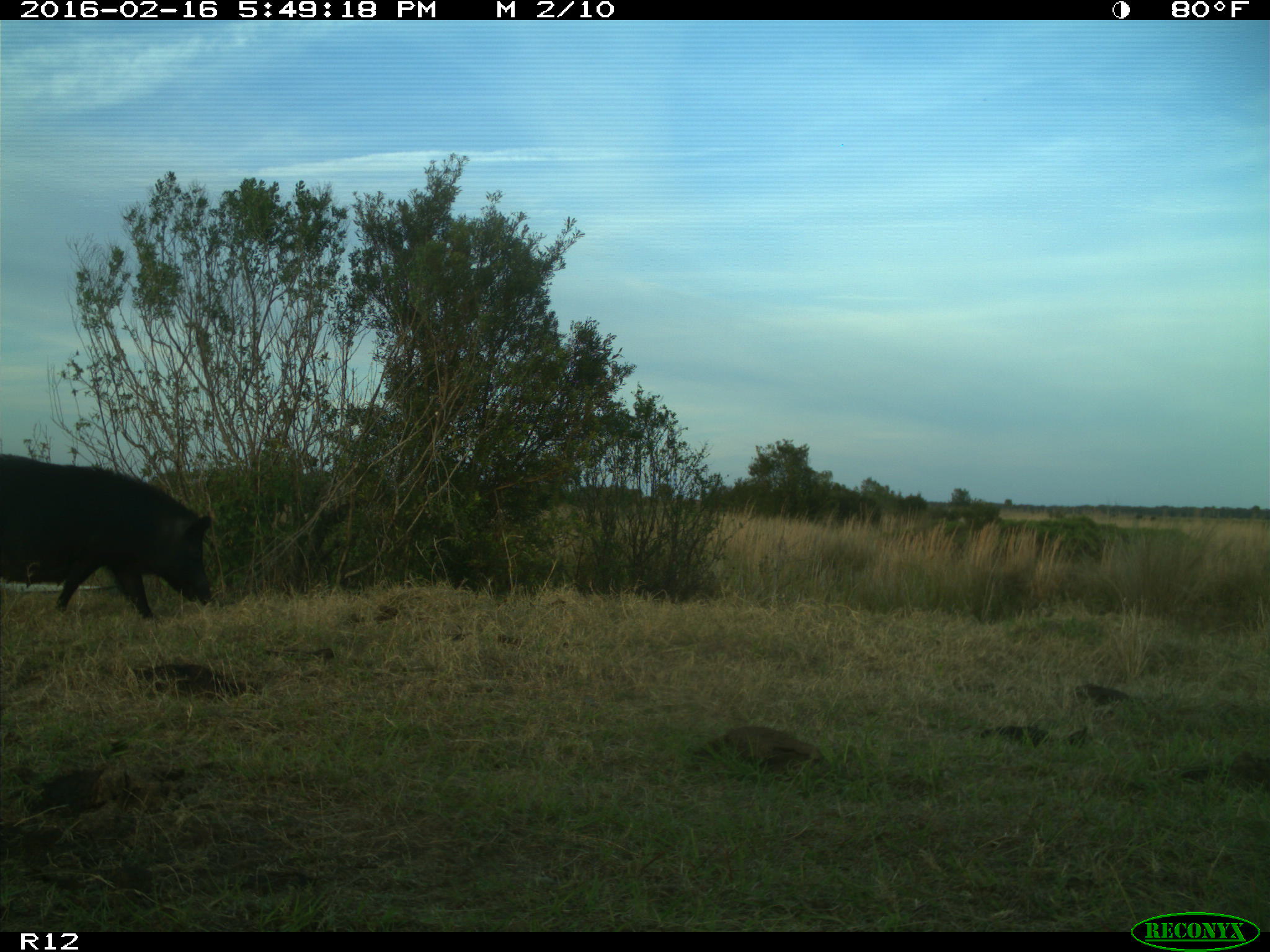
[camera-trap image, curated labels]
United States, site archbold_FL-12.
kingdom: Animalia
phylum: Chordata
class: Mammalia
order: Artiodactyla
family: Suidae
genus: Sus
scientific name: Sus scrofa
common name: wild boar